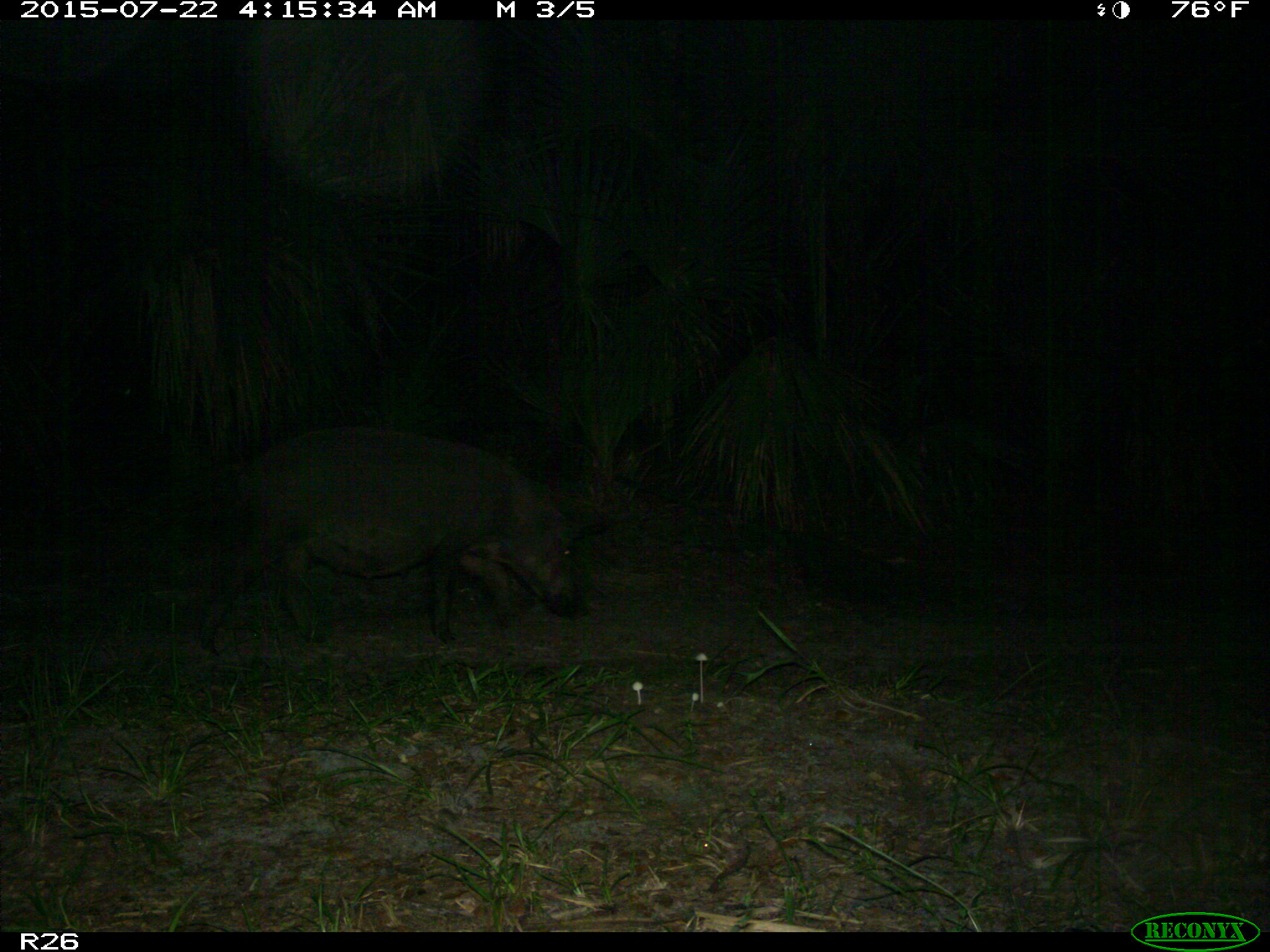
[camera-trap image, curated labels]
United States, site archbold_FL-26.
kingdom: Animalia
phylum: Chordata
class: Mammalia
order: Artiodactyla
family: Suidae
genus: Sus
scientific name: Sus scrofa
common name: wild boar